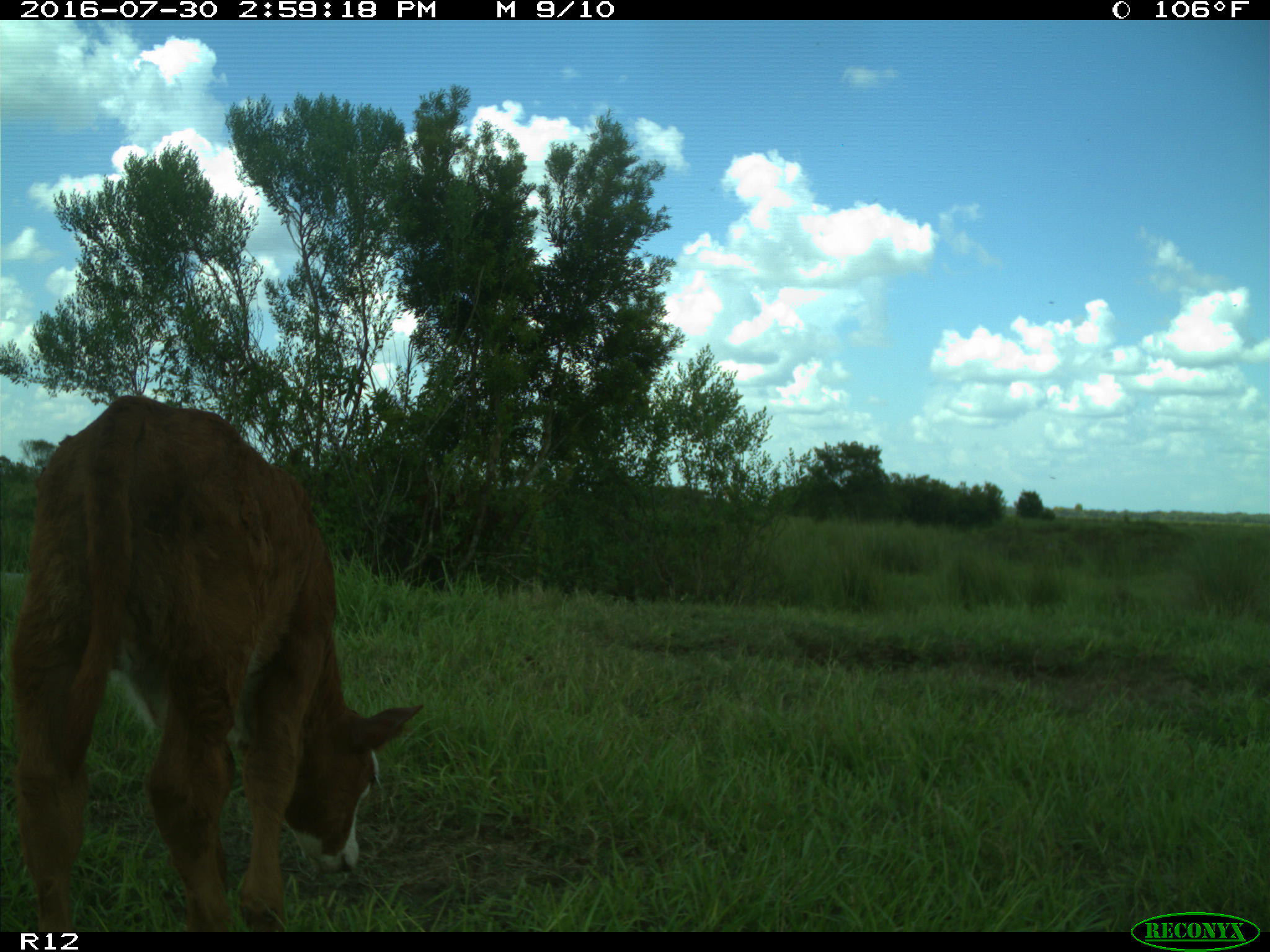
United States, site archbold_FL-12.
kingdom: Animalia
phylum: Chordata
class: Mammalia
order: Artiodactyla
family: Bovidae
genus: Bos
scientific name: Bos taurus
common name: domestic cow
Bos taurus (domestic cow).